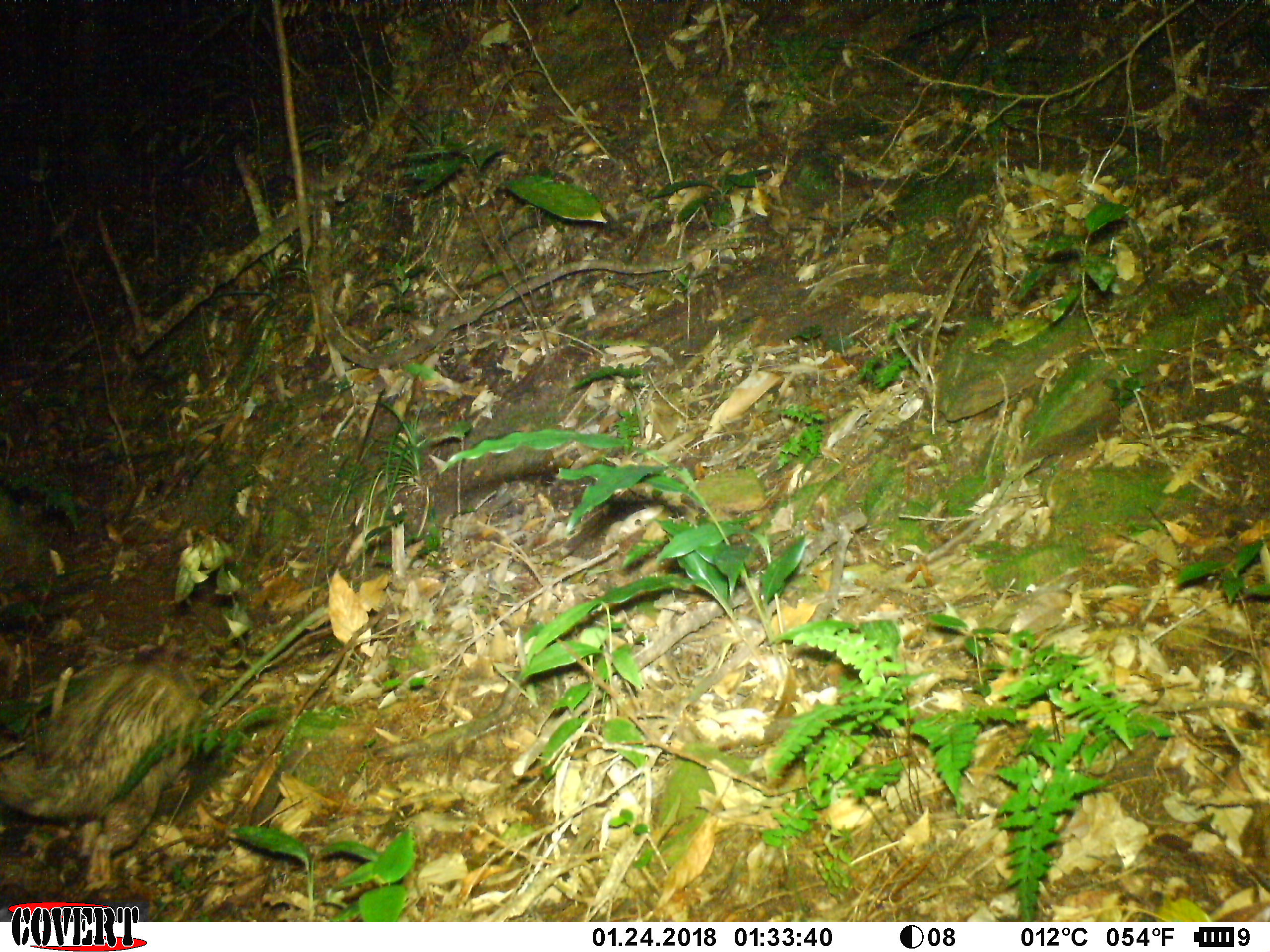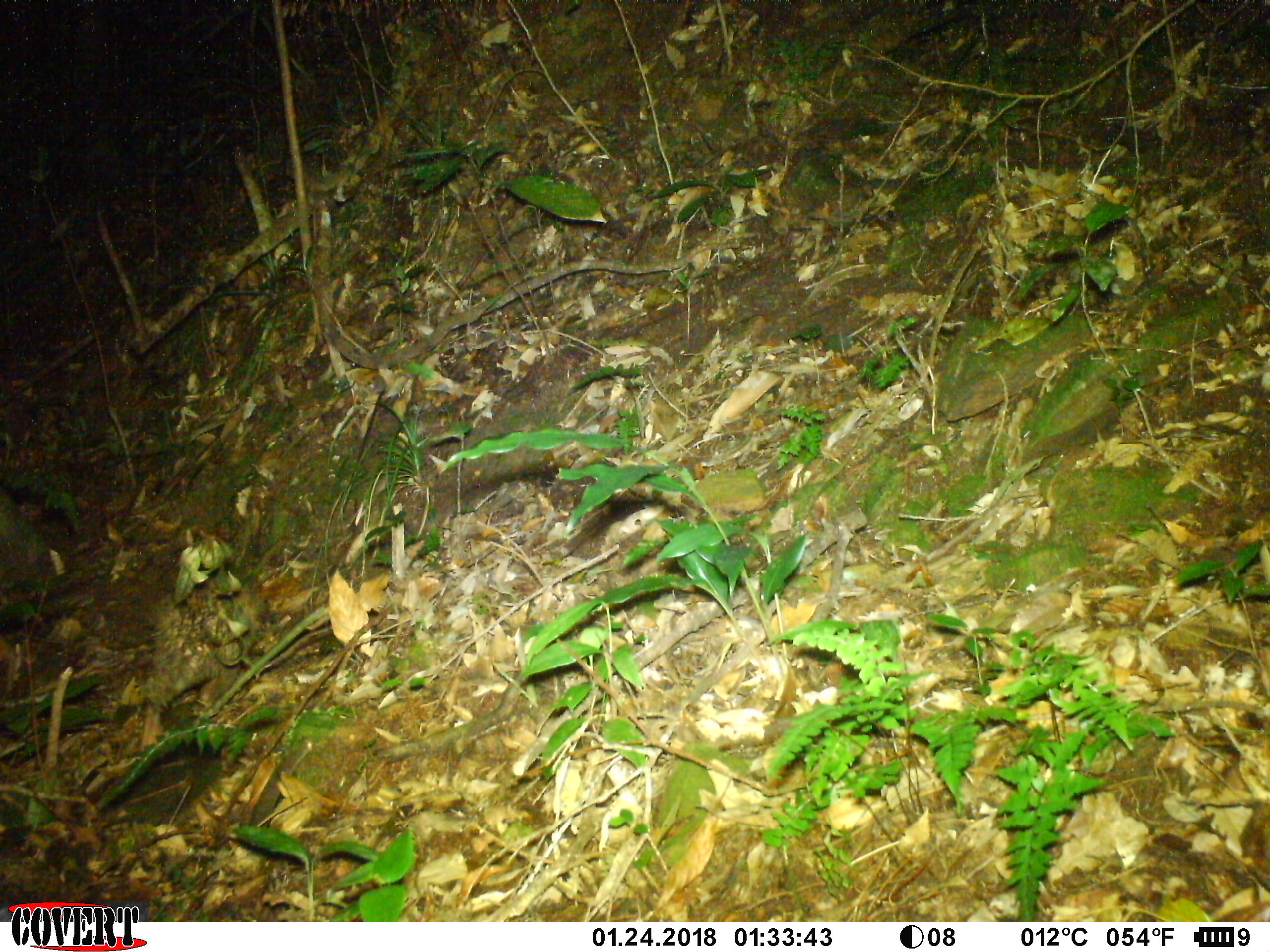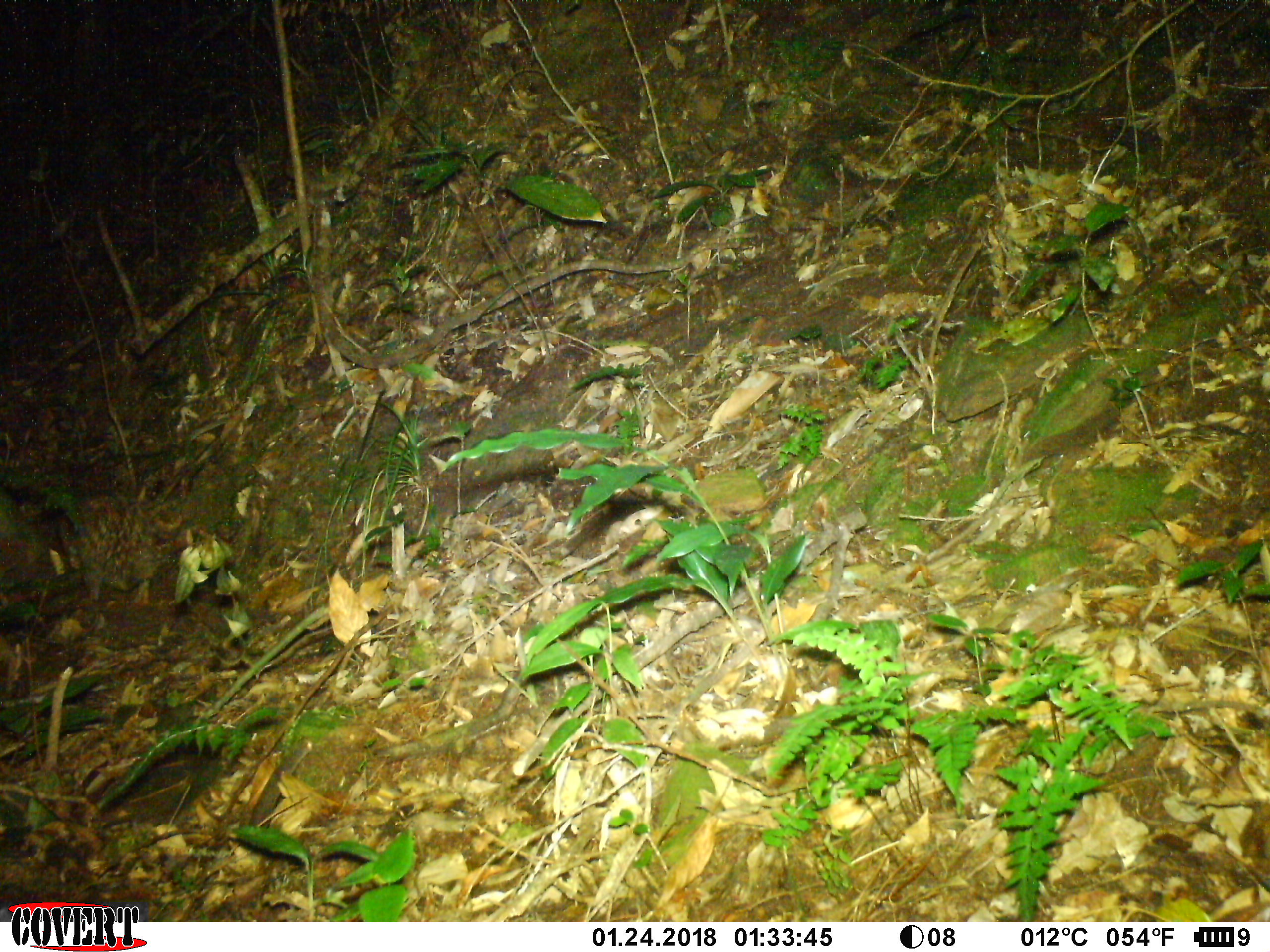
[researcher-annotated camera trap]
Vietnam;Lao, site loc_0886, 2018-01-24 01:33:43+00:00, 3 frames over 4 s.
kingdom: Animalia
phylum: Chordata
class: Mammalia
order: Rodentia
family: Hystricidae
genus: Atherurus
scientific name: Atherurus macrourus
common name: asiatic brush-tailed porcupine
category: asiatic brush tailed porcupine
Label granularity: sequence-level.